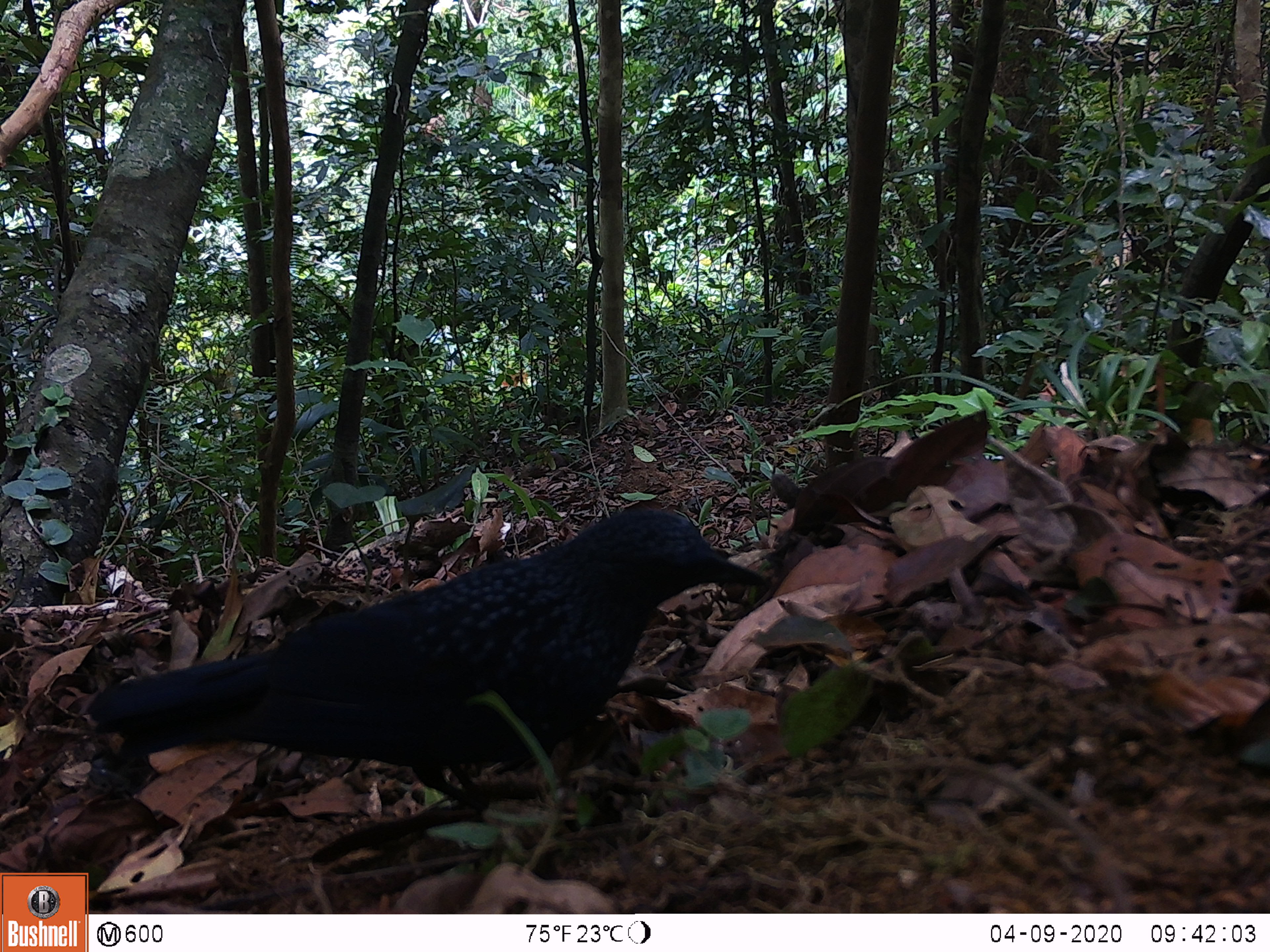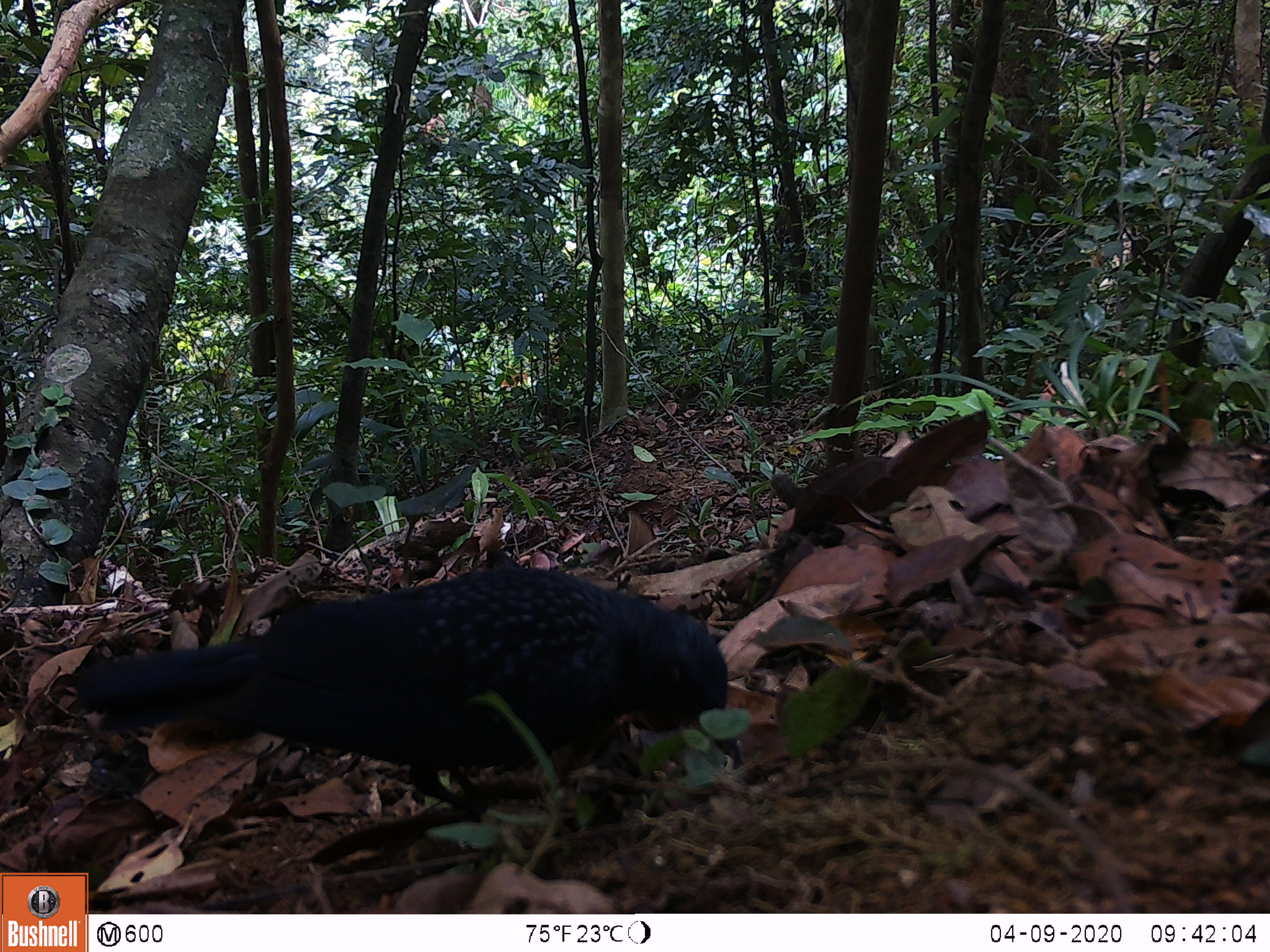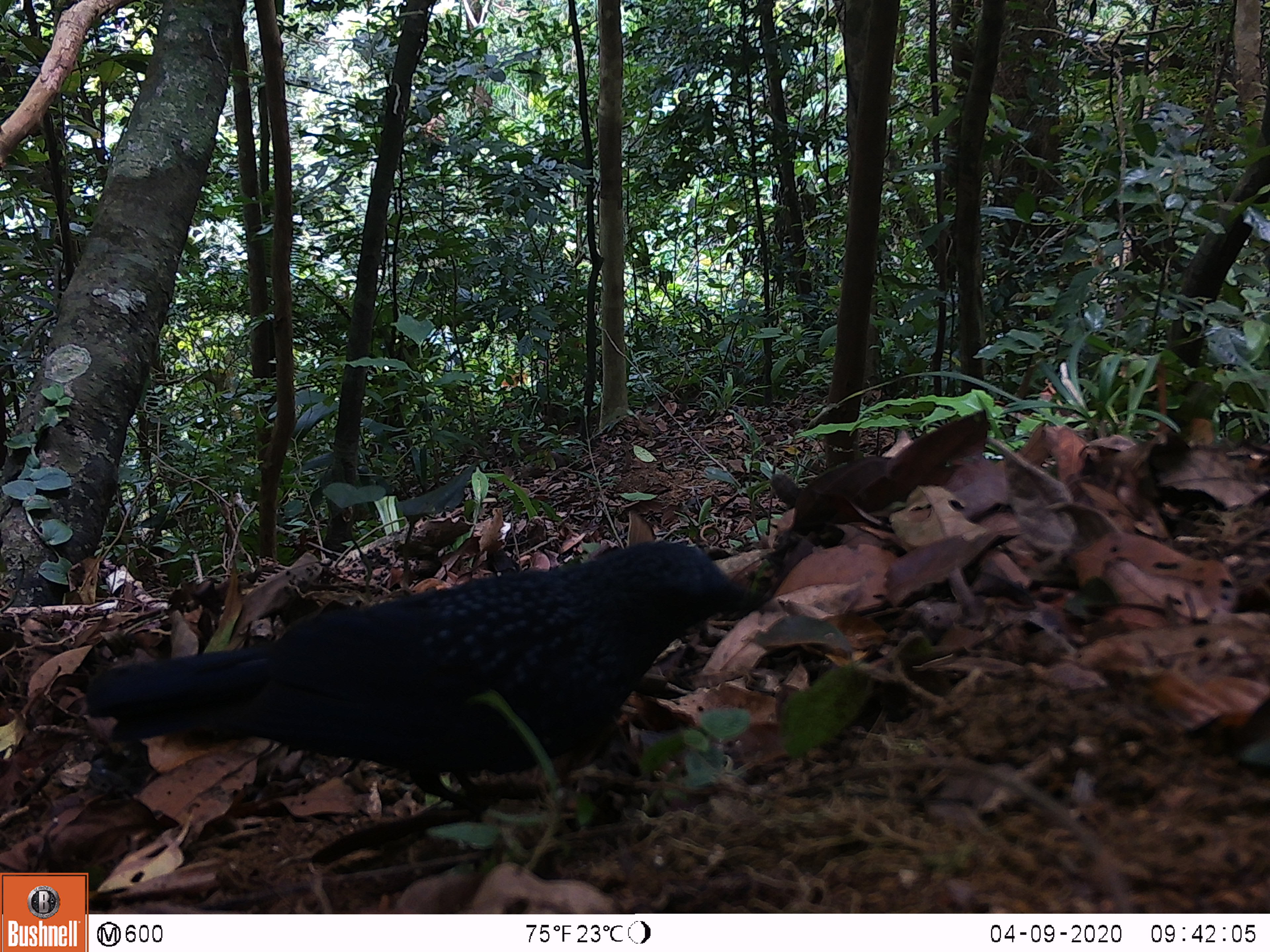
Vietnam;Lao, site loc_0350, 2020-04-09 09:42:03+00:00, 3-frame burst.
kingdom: Animalia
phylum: Chordata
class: Aves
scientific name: Aves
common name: bird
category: unidentified bird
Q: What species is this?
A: Unidentified bird (bird) (Aves).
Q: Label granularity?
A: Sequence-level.